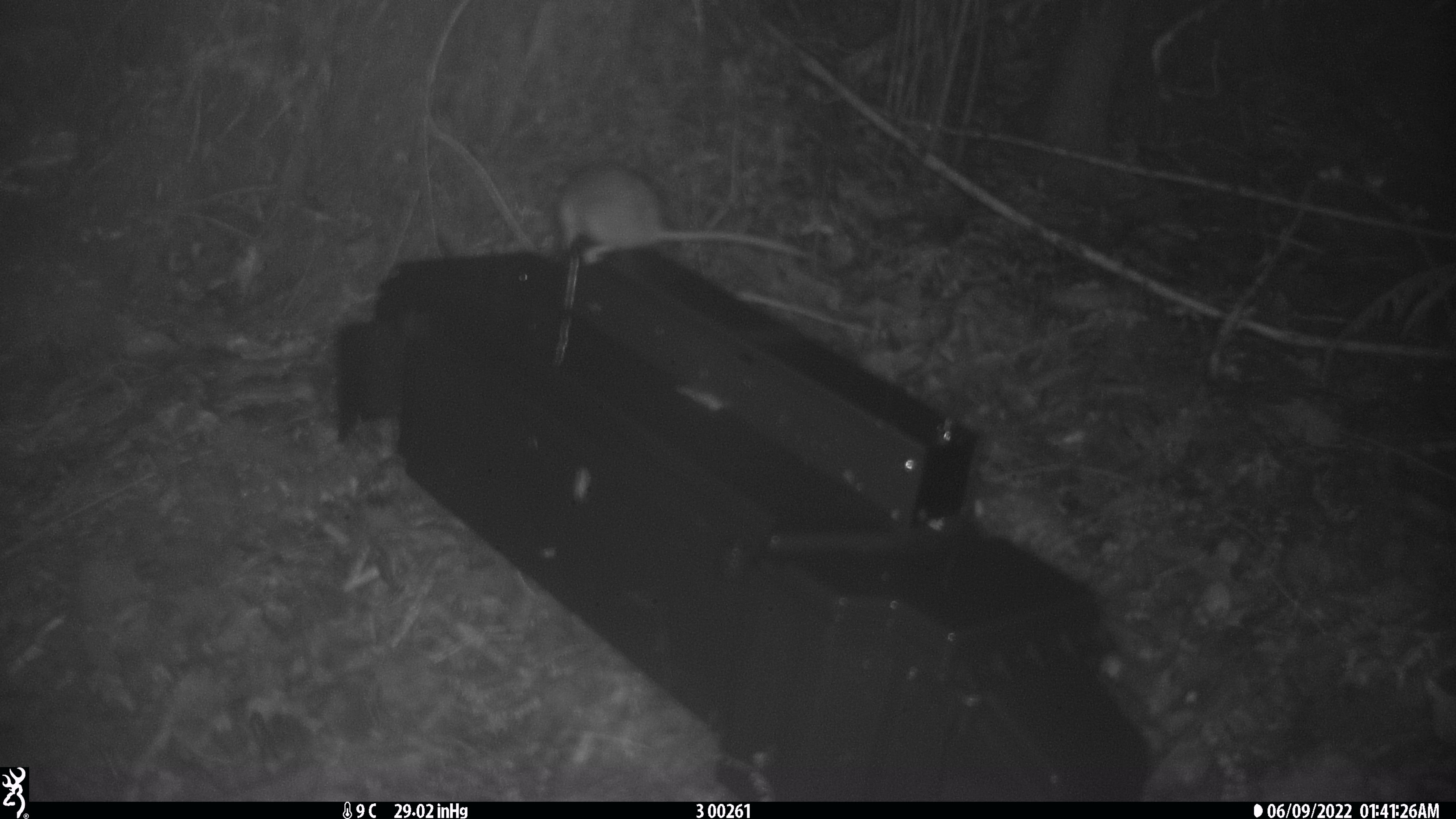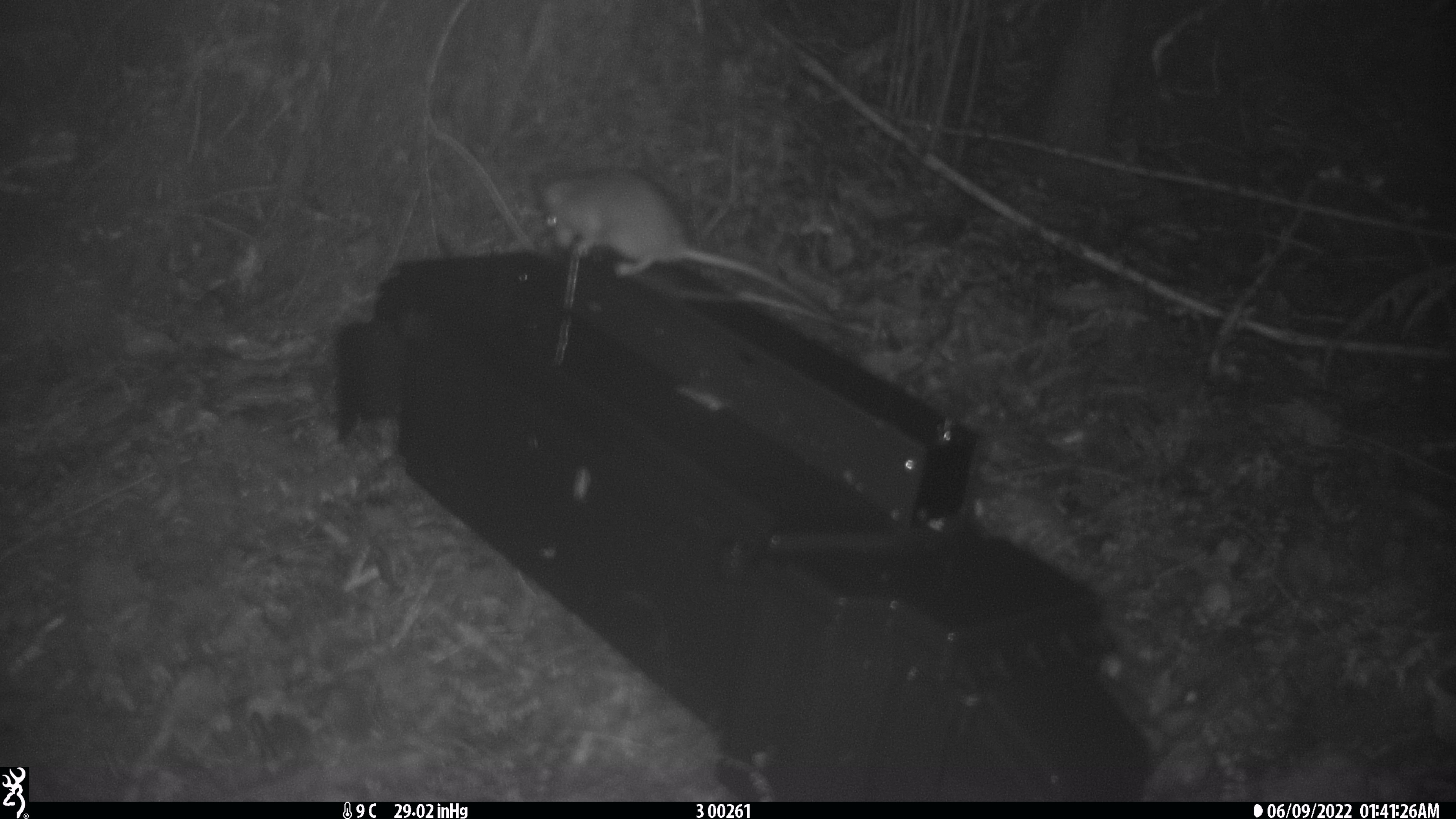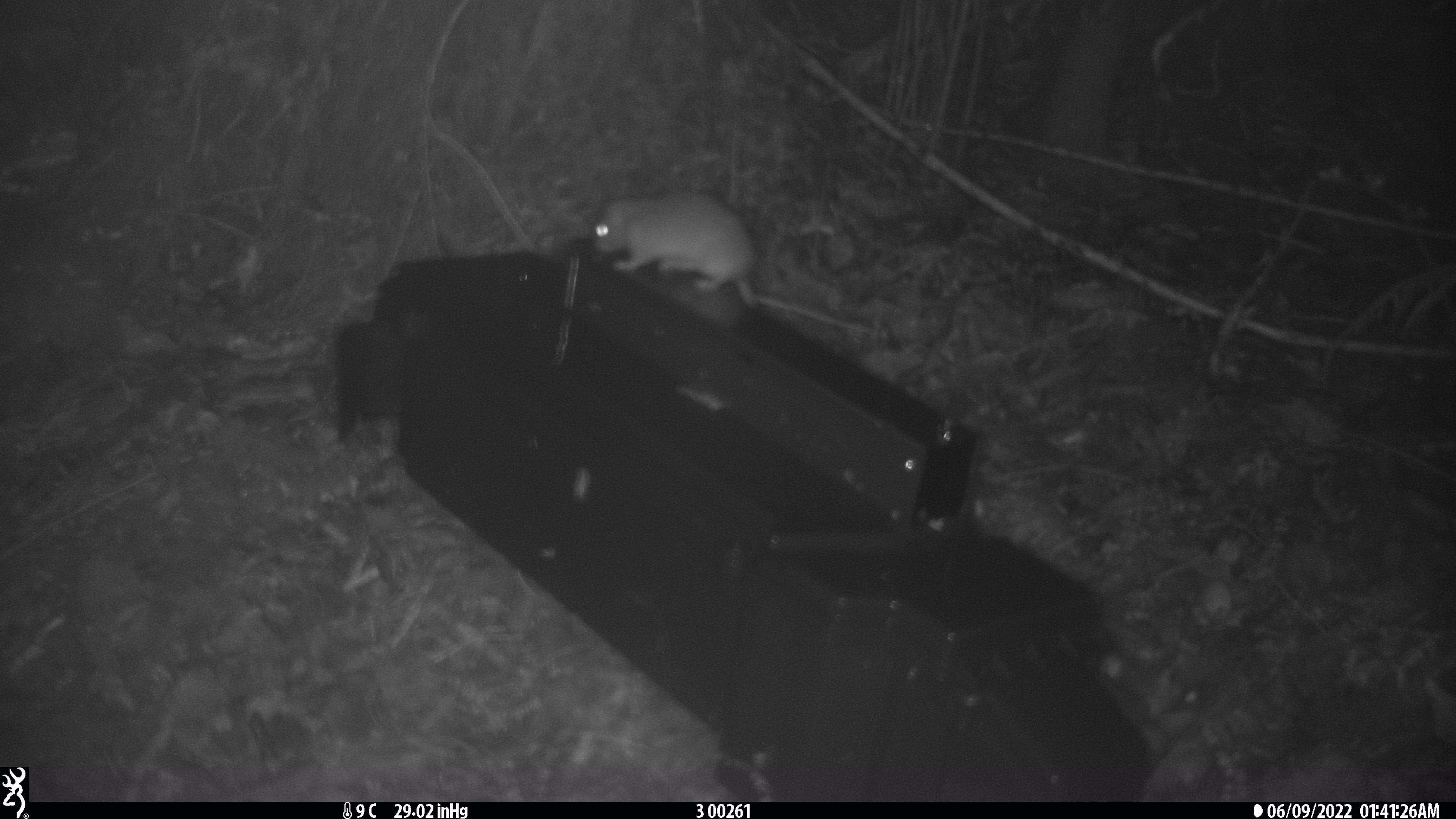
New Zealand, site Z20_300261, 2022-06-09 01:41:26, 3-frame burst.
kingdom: Animalia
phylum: Chordata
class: Mammalia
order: Rodentia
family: Muridae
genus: Rattus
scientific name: Rattus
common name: rat